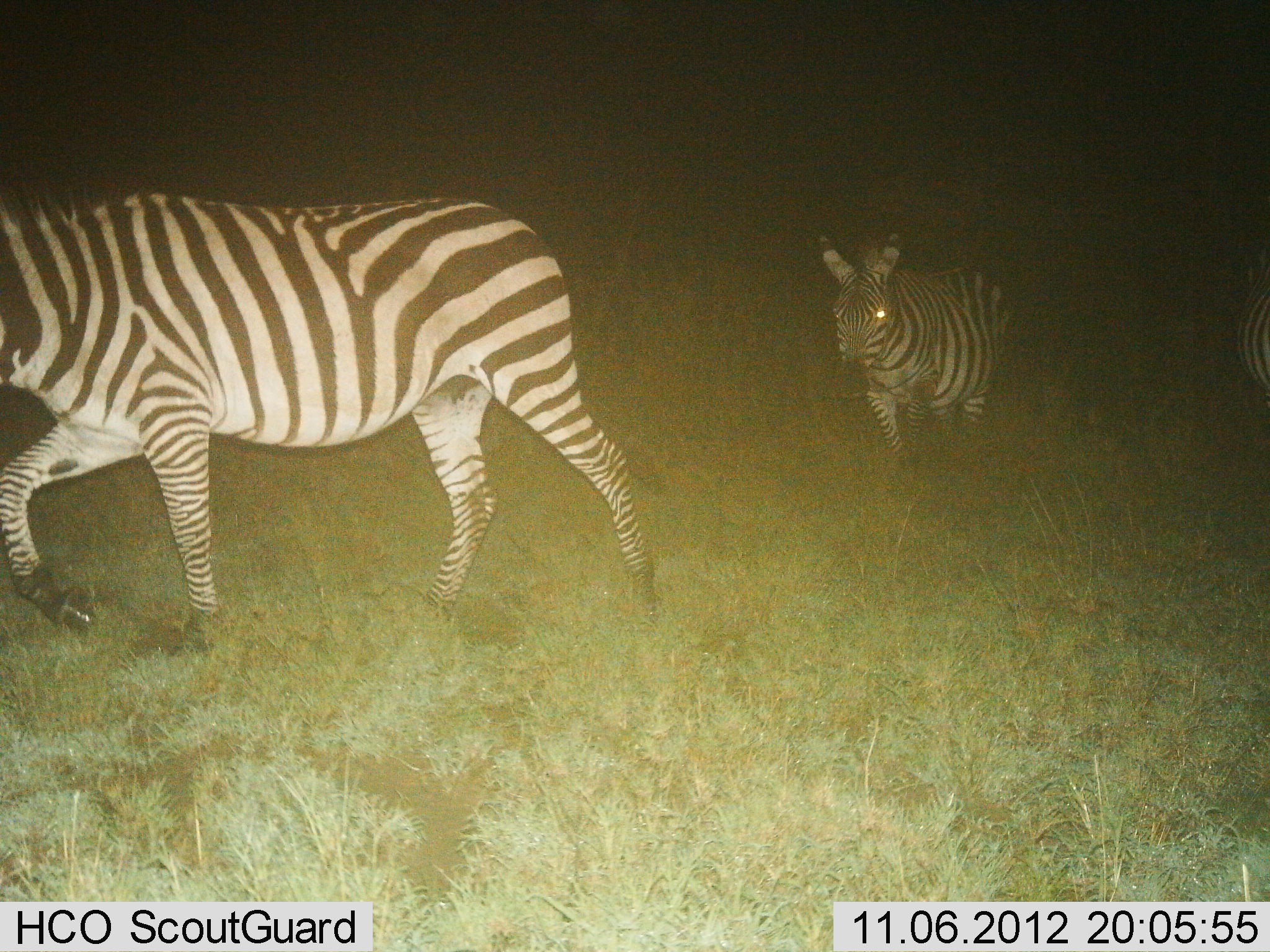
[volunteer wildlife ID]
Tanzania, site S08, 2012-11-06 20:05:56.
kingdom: Animalia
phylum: Chordata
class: Mammalia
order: Perissodactyla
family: Equidae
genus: Equus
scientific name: Equus quagga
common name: plains zebra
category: zebra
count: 3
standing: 0%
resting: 0%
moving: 100%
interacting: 0%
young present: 0%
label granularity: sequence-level